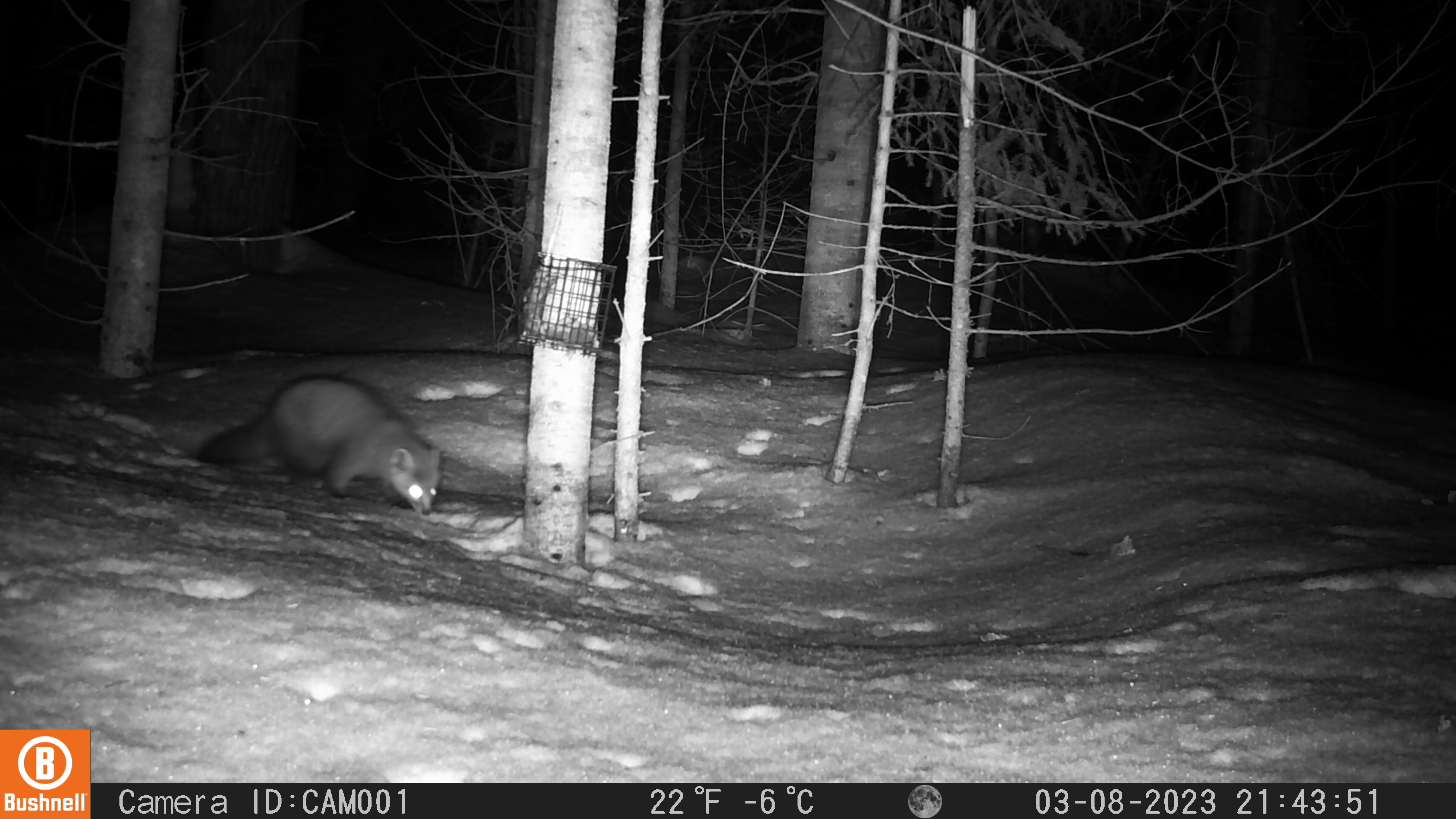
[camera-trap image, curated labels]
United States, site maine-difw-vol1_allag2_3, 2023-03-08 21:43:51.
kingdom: Animalia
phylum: Chordata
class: Mammalia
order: Carnivora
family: Mustelidae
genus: Martes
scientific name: Martes americana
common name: american marten